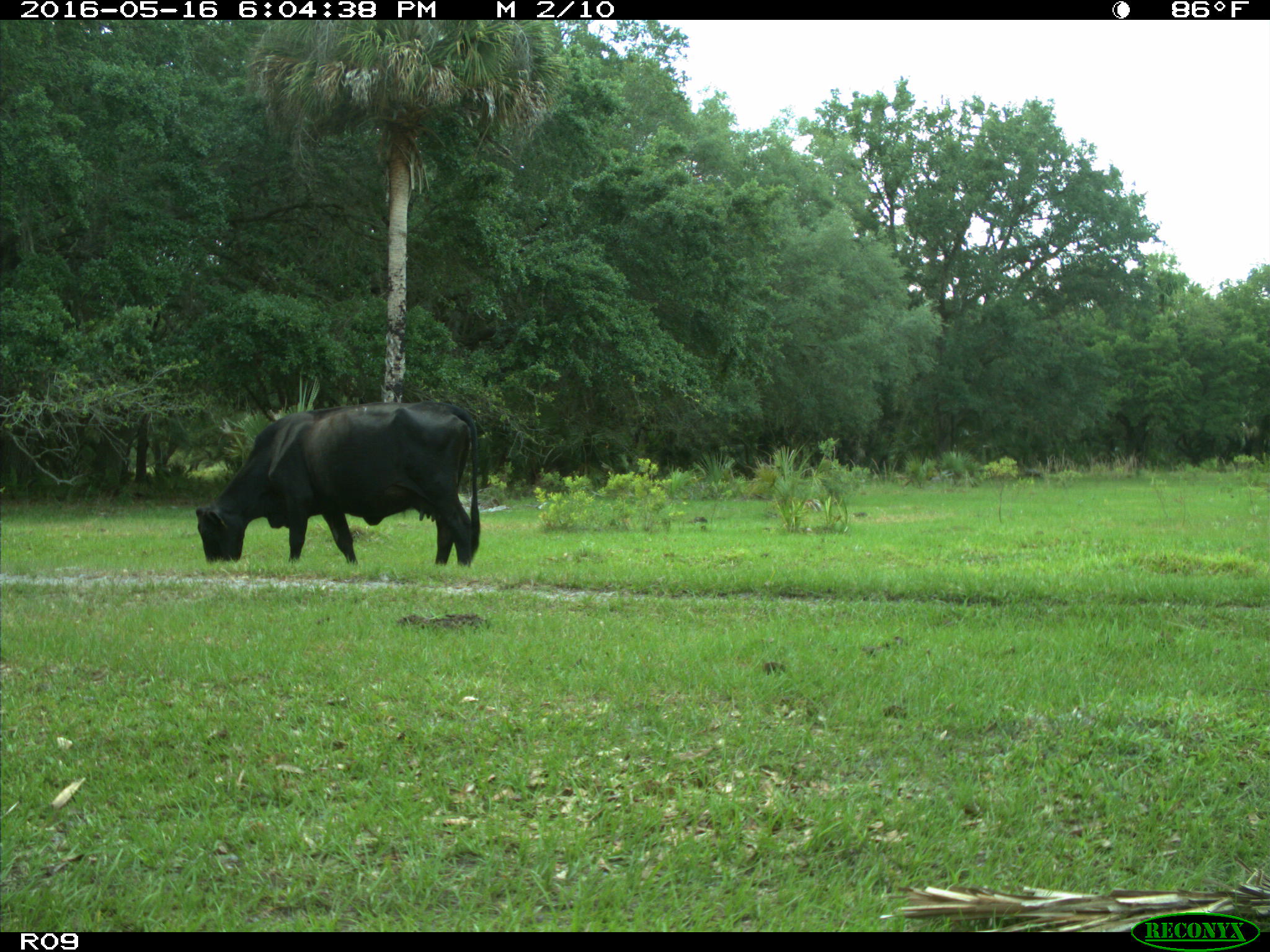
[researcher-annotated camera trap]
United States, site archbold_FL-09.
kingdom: Animalia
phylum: Chordata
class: Mammalia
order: Artiodactyla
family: Bovidae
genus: Bos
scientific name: Bos taurus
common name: domestic cow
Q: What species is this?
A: Bos taurus (domestic cow).